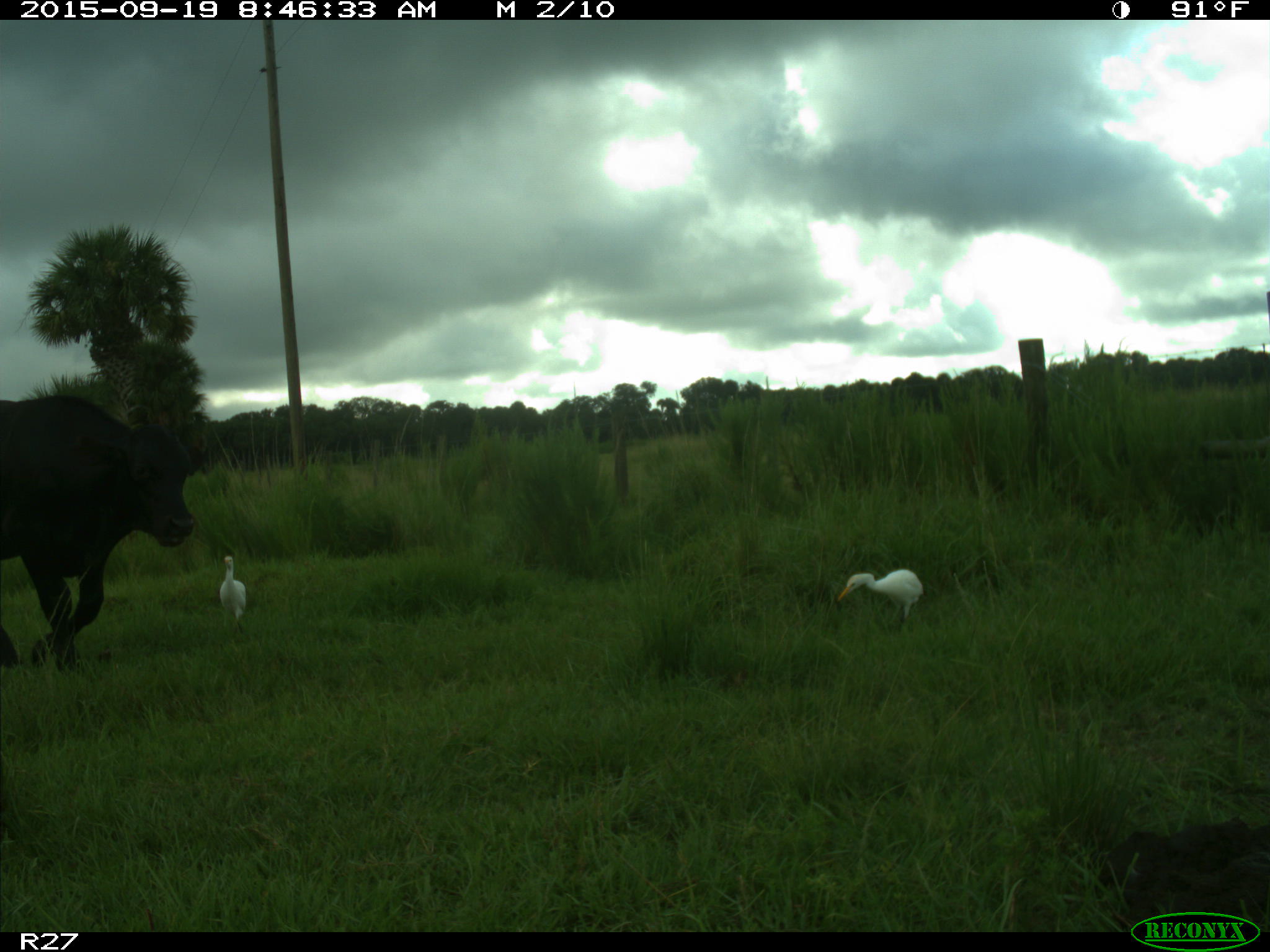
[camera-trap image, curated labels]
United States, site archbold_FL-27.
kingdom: Animalia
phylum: Chordata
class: Mammalia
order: Artiodactyla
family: Bovidae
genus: Bos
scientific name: Bos taurus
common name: domestic cow